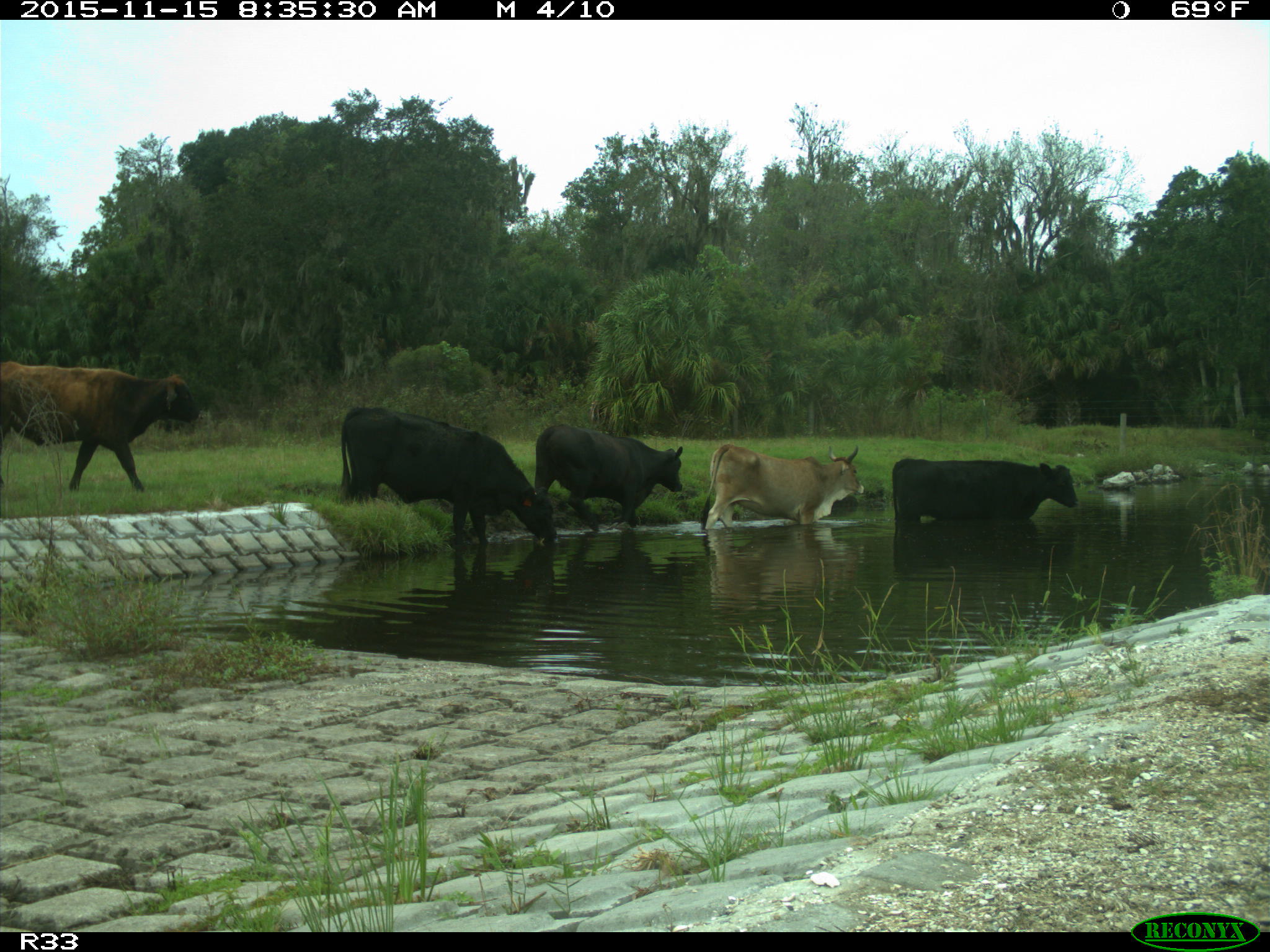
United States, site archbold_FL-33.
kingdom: Animalia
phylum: Chordata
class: Mammalia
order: Artiodactyla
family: Bovidae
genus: Bos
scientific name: Bos taurus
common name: domestic cow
Bos taurus (domestic cow).